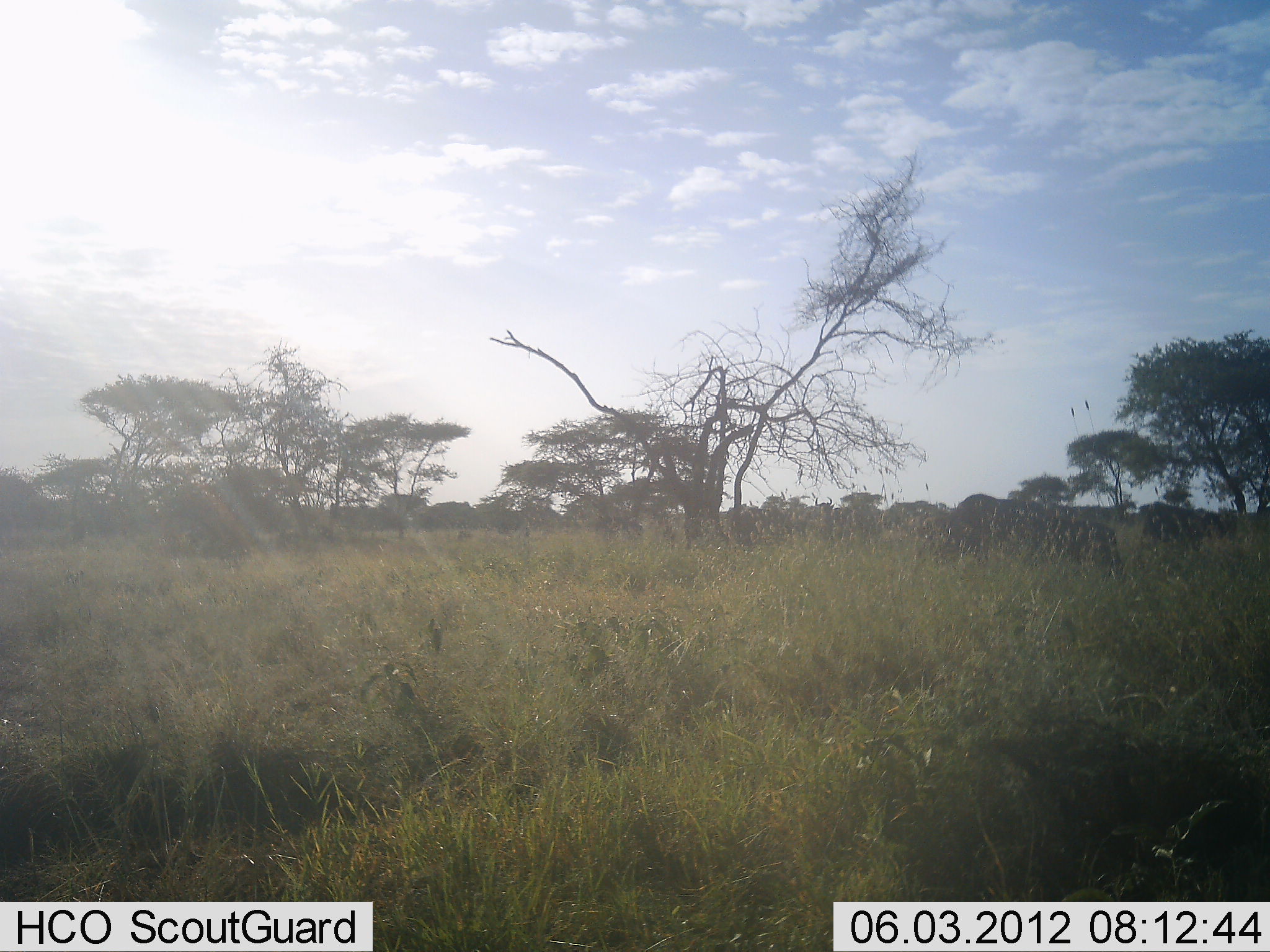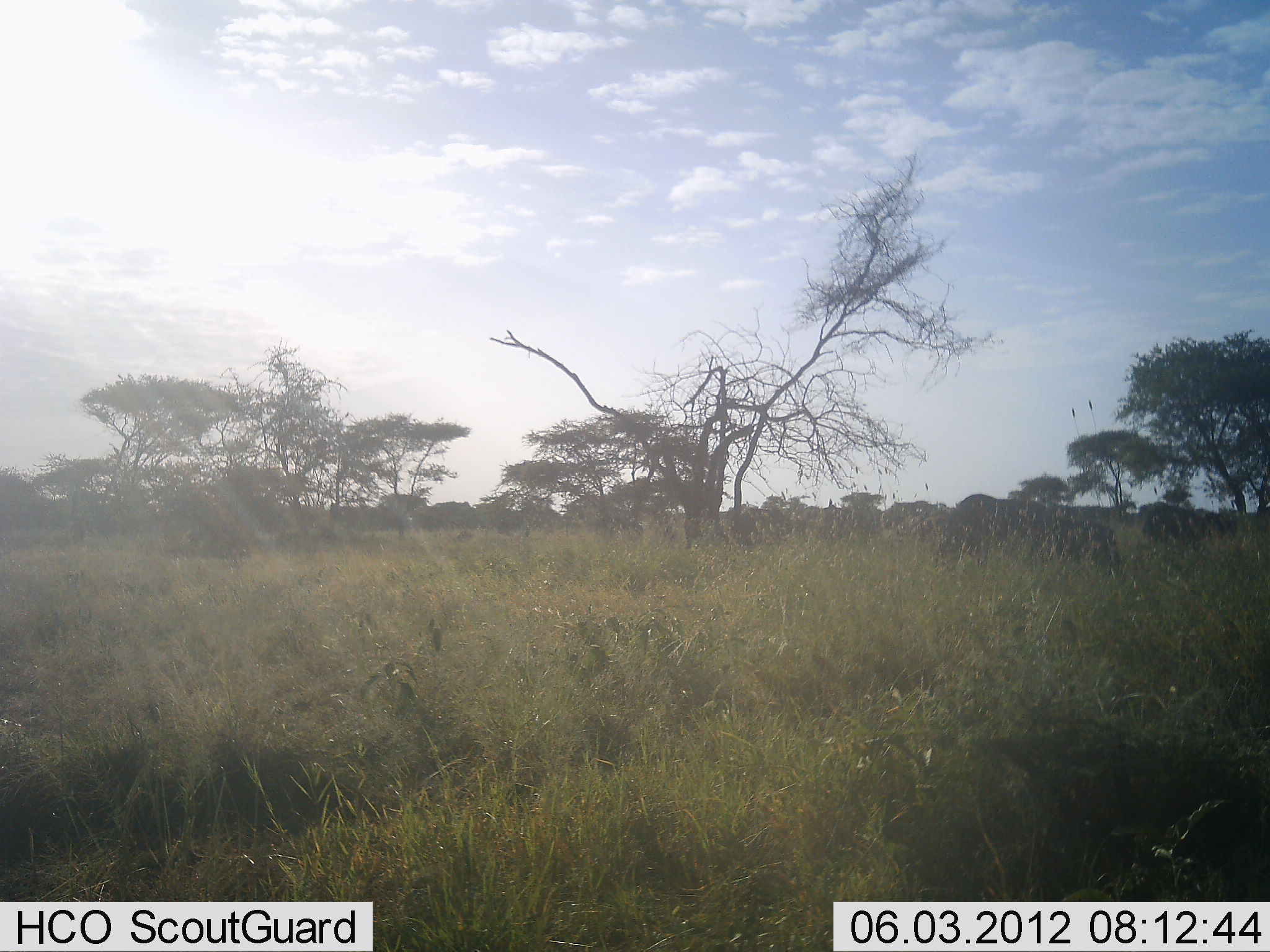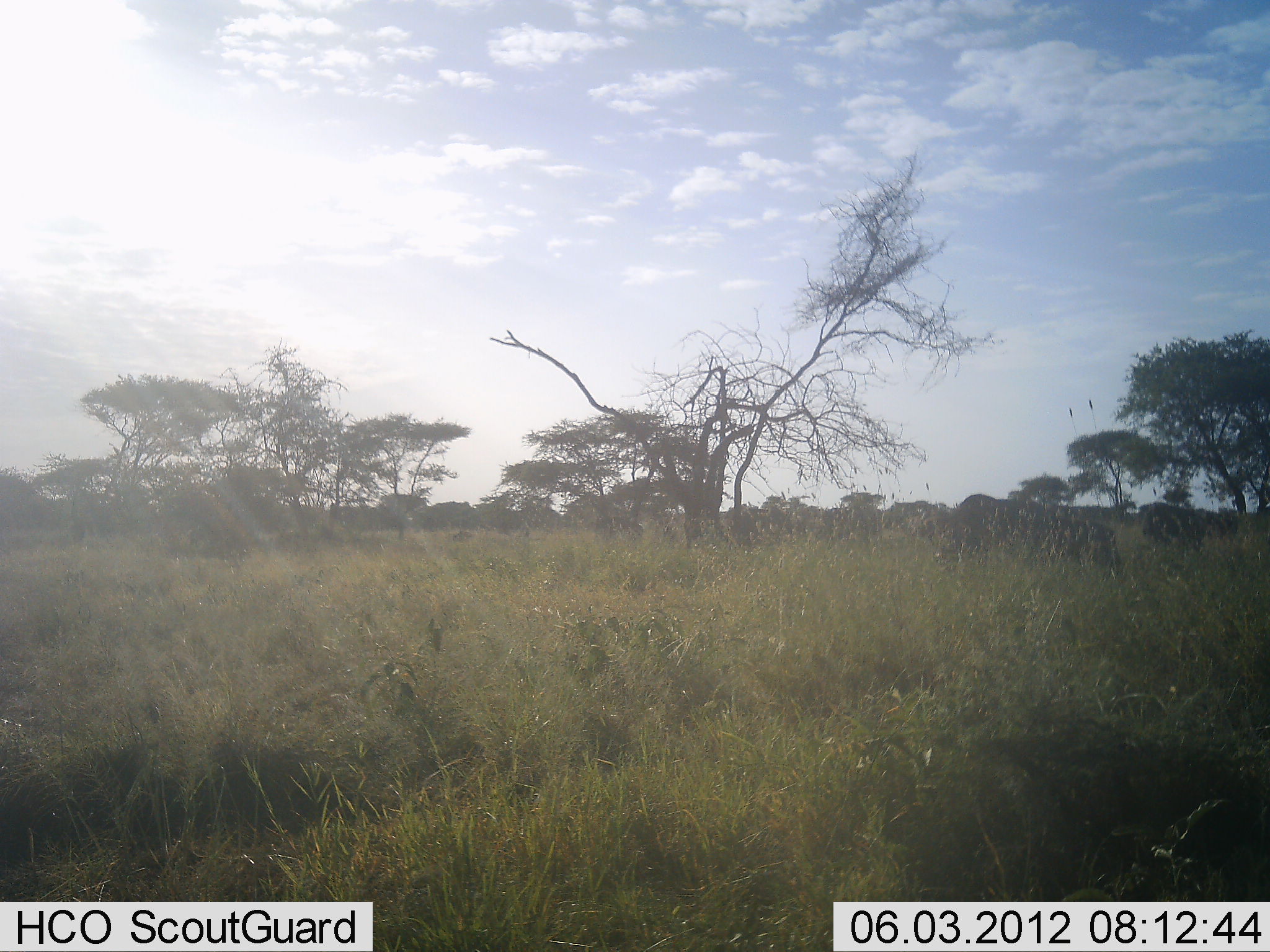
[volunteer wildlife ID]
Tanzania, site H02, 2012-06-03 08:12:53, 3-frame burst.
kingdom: Animalia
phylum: Chordata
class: Mammalia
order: Artiodactyla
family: Bovidae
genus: Connochaetes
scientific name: Connochaetes taurinus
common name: blue wildebeest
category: wildebeest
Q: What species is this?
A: Wildebeest (blue wildebeest) (Connochaetes taurinus).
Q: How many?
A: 5.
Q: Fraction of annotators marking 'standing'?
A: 40%.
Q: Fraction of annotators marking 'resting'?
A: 0%.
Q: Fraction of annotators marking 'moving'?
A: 10%.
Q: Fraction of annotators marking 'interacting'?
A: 0%.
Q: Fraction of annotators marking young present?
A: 0%.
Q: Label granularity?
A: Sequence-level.